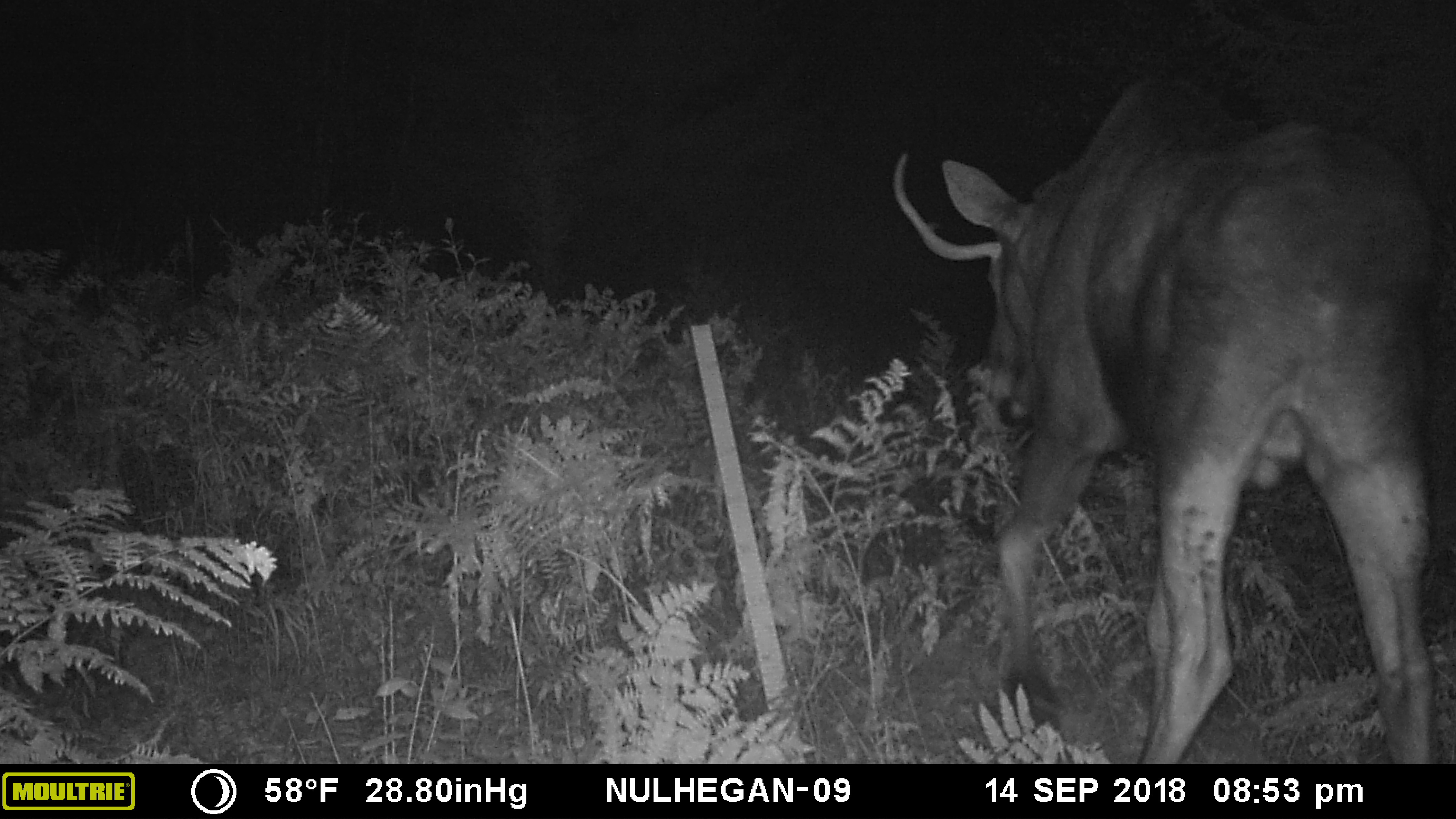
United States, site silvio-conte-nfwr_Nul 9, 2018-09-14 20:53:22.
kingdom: Animalia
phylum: Chordata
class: Mammalia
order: Artiodactyla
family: Cervidae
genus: Alces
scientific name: Alces alces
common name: moose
Moose (Alces alces).